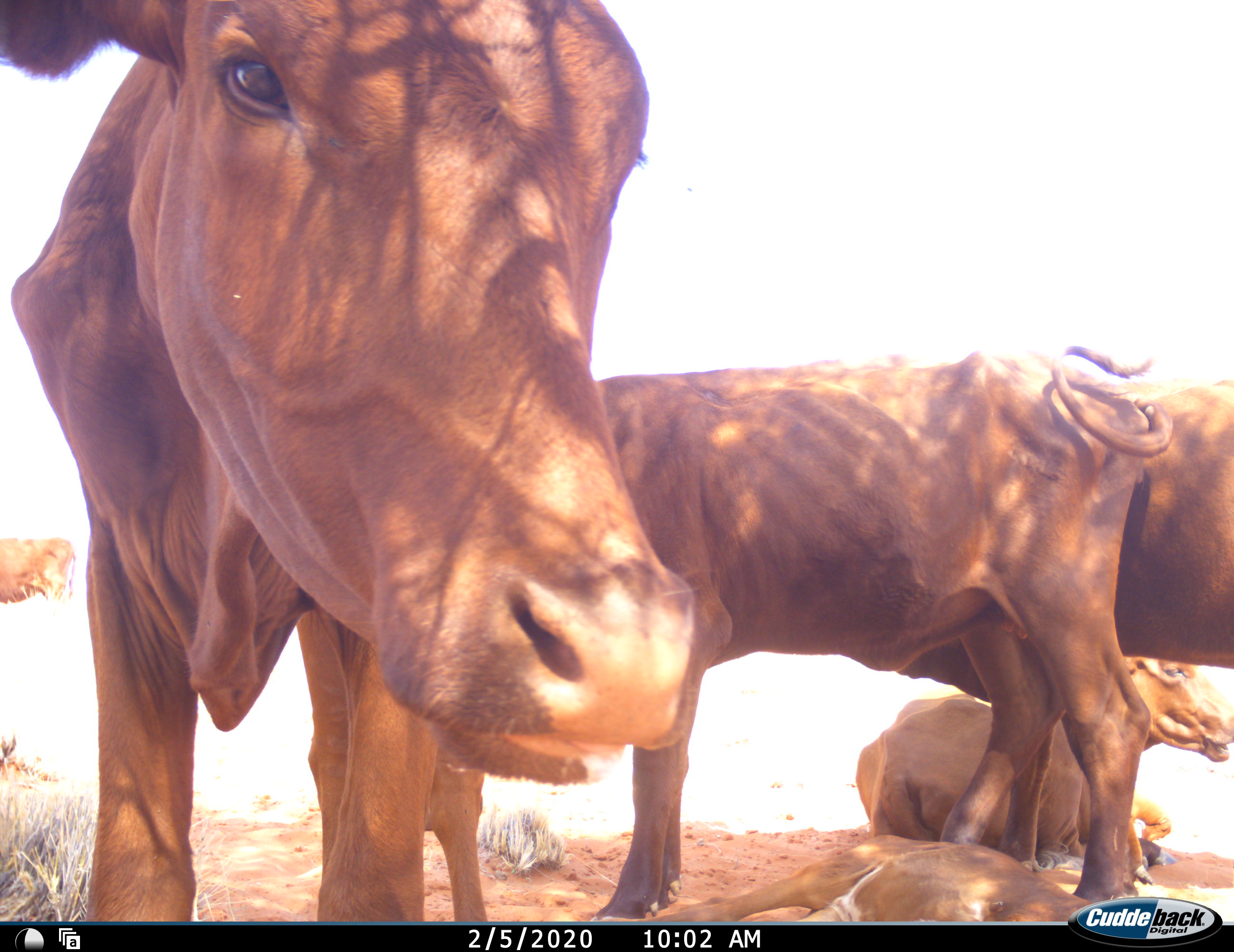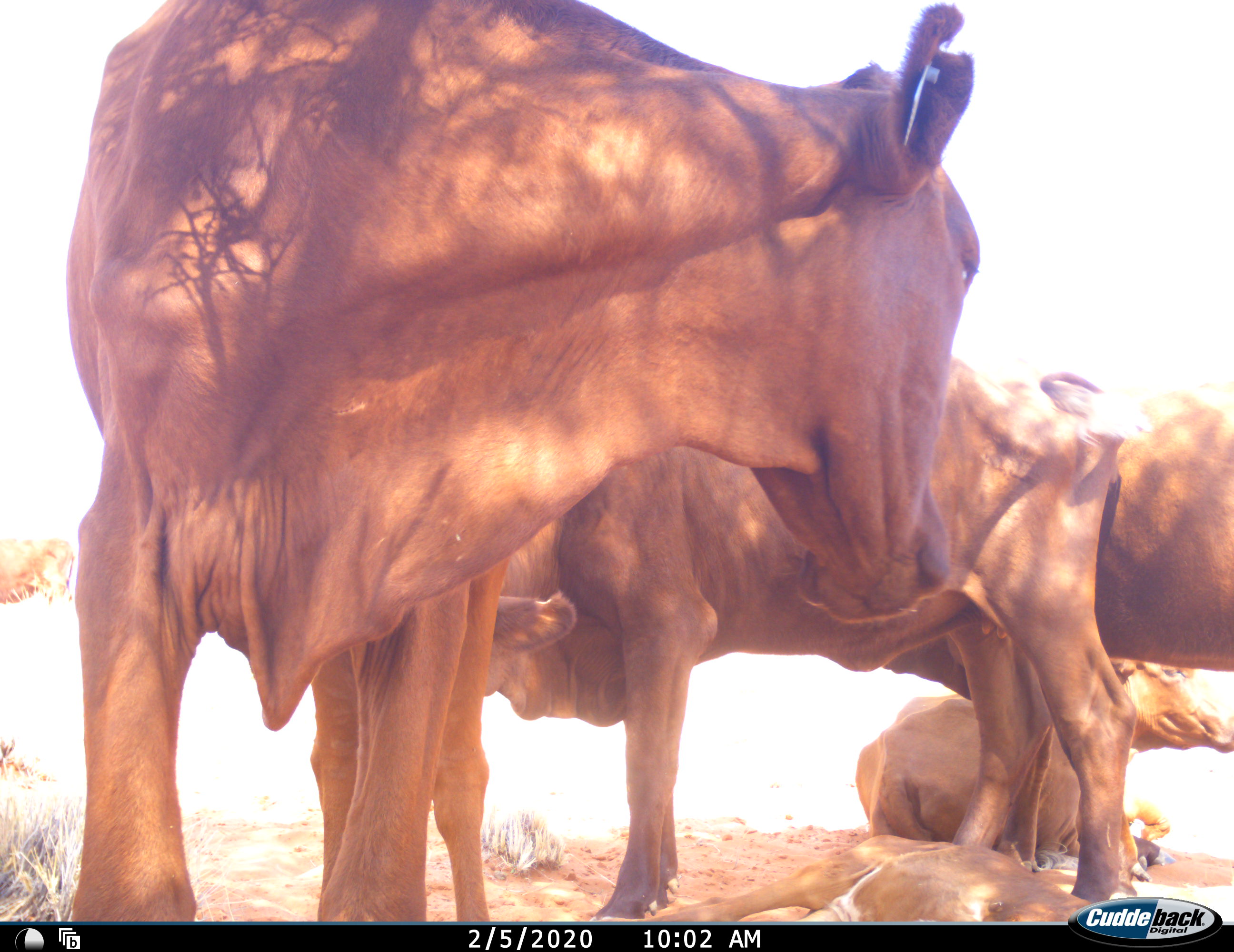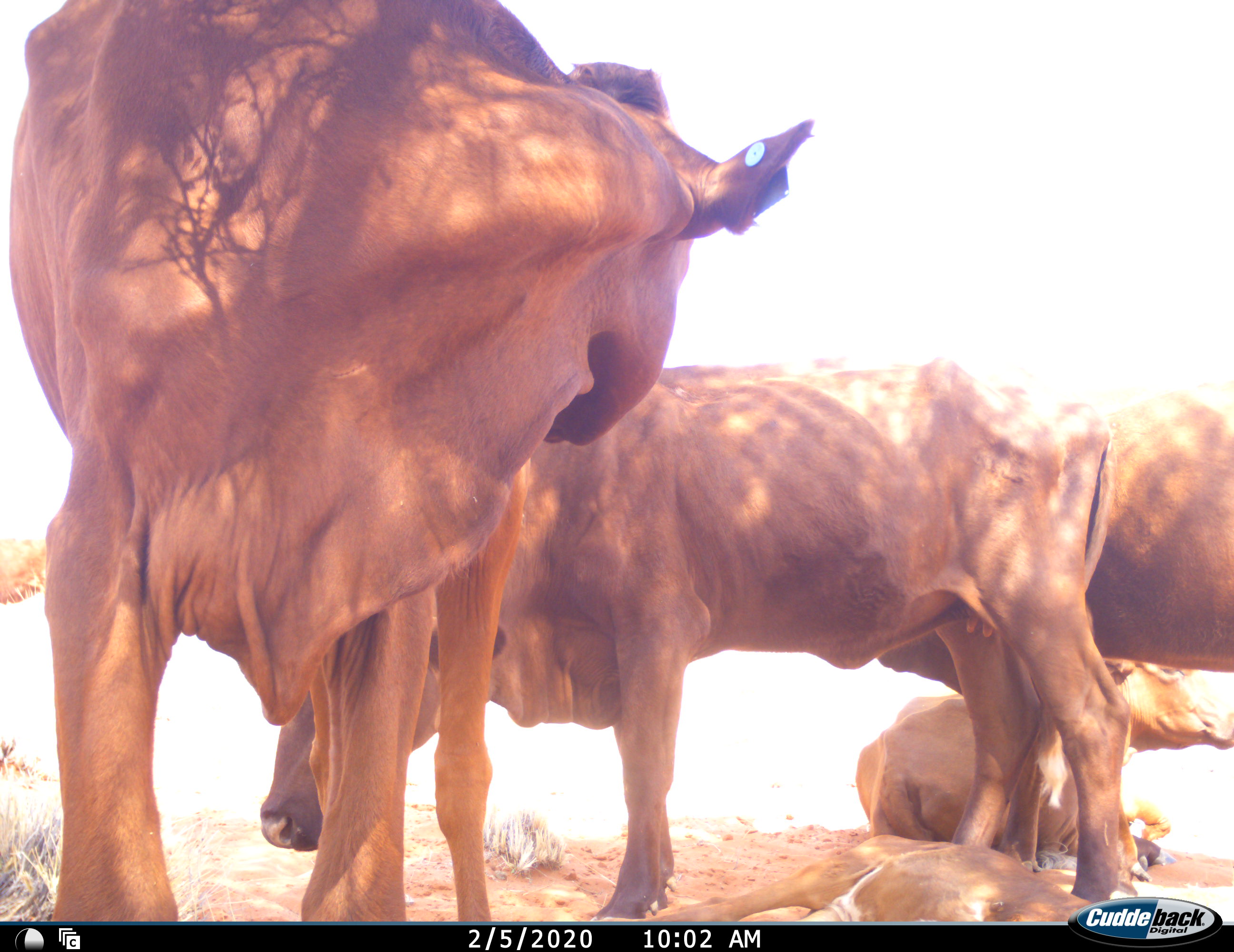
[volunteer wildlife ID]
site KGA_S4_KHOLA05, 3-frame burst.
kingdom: Animalia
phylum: Chordata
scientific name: Vertebrata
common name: domestic animal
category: domesticanimal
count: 5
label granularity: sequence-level